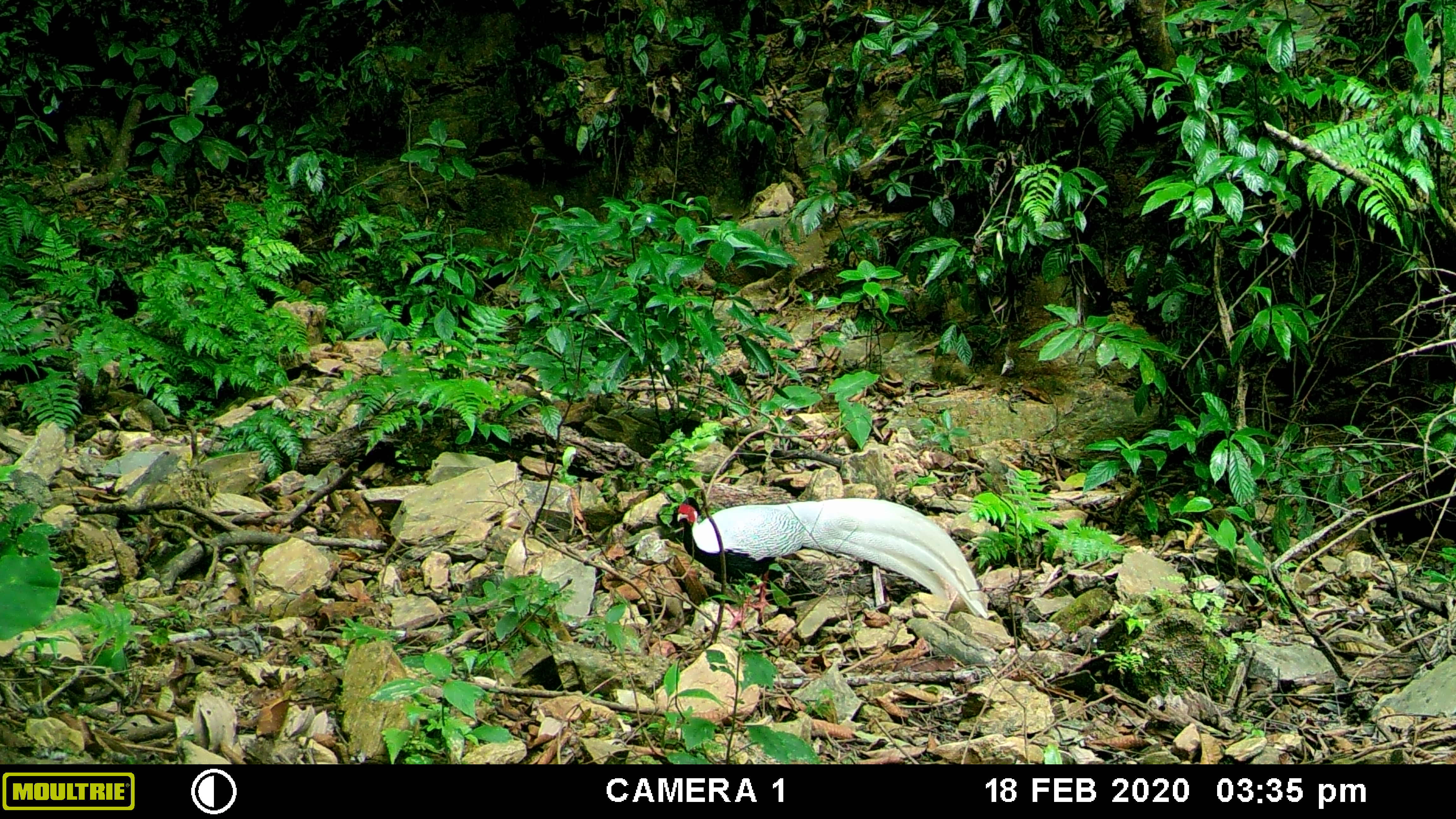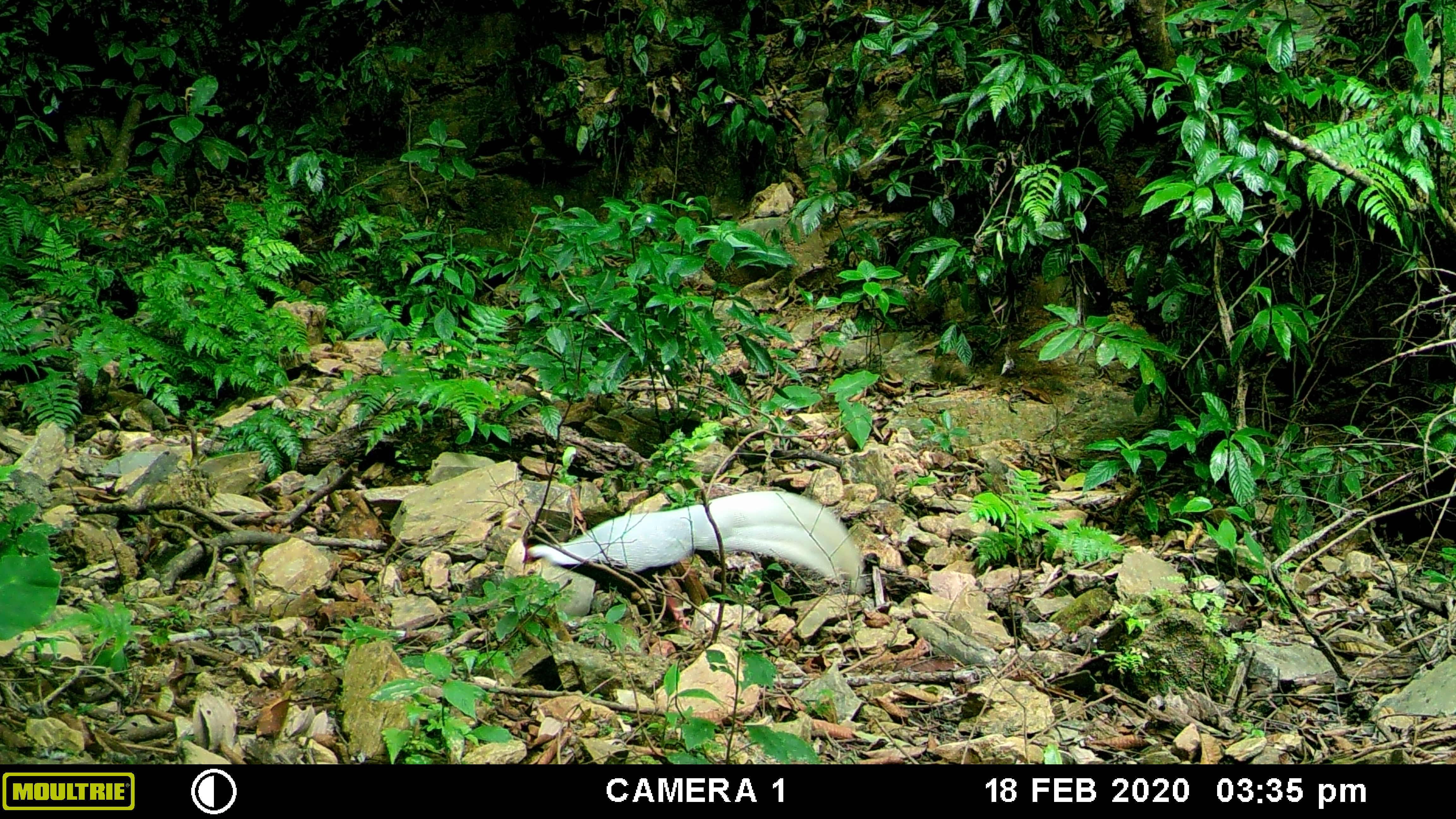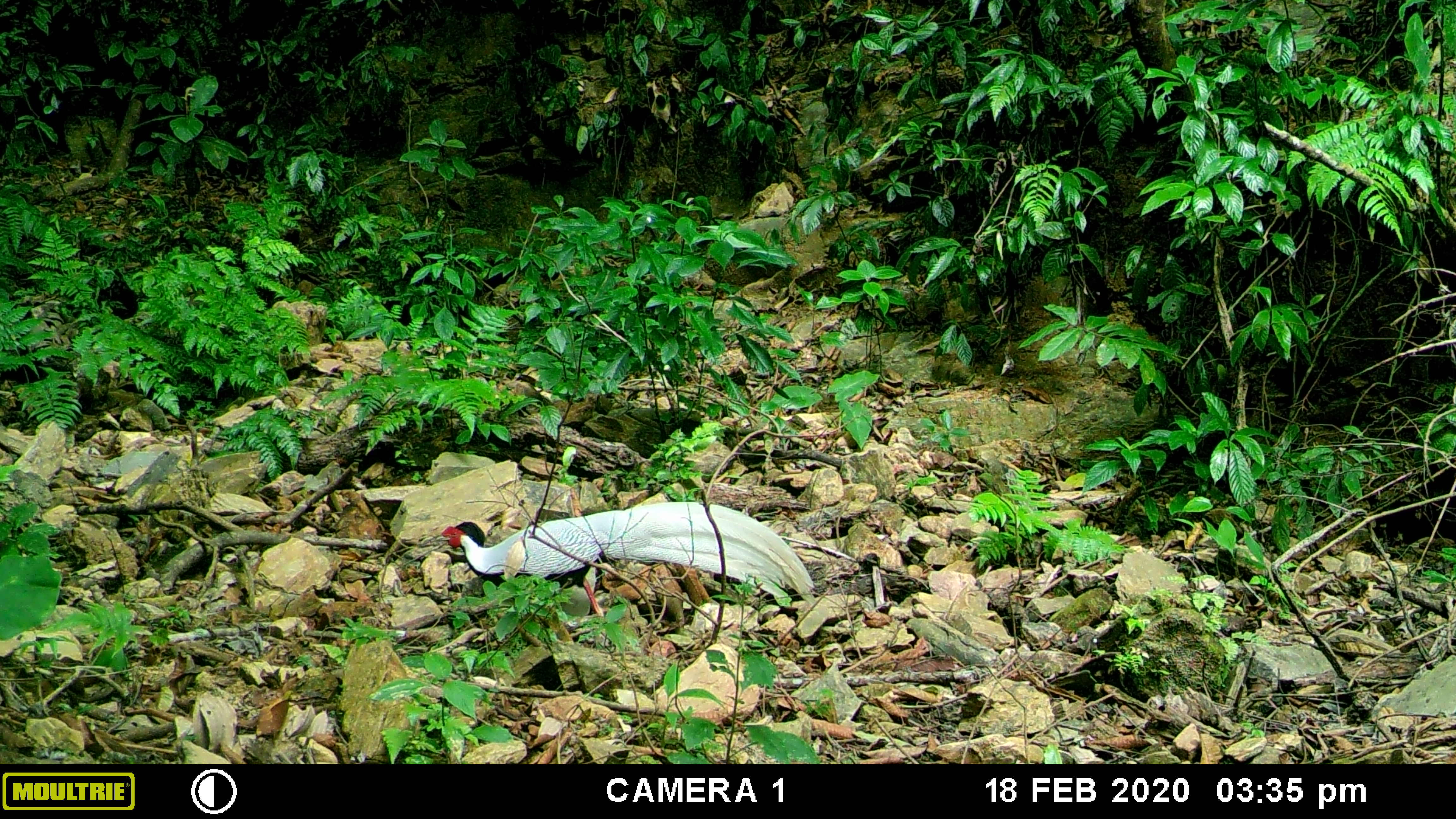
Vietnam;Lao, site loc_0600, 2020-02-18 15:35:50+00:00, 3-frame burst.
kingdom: Animalia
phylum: Chordata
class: Aves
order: Galliformes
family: Phasianidae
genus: Lophura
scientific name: Lophura nycthemera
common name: silver pheasant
Silver pheasant (Lophura nycthemera). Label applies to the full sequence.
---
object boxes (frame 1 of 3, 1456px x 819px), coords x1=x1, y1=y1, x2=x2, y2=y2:
silver pheasant: x1=669, y1=496, x2=989, y2=633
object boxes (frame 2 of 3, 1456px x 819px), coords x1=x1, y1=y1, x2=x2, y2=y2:
silver pheasant: x1=522, y1=490, x2=866, y2=636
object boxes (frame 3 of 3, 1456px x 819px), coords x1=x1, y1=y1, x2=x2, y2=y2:
silver pheasant: x1=441, y1=500, x2=817, y2=616